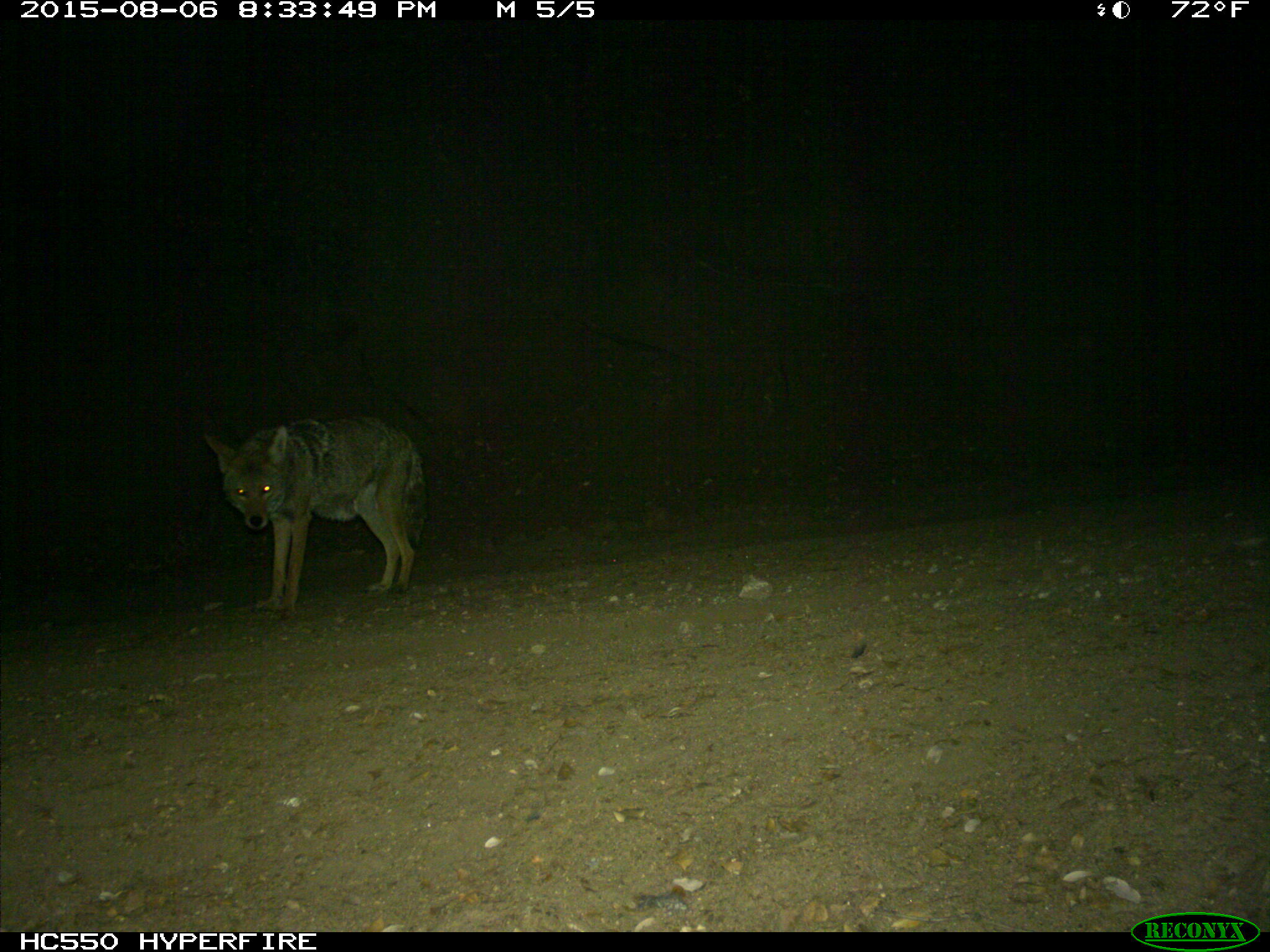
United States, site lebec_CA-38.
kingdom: Animalia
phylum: Chordata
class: Mammalia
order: Carnivora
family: Canidae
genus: Canis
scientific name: Canis latrans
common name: coyote